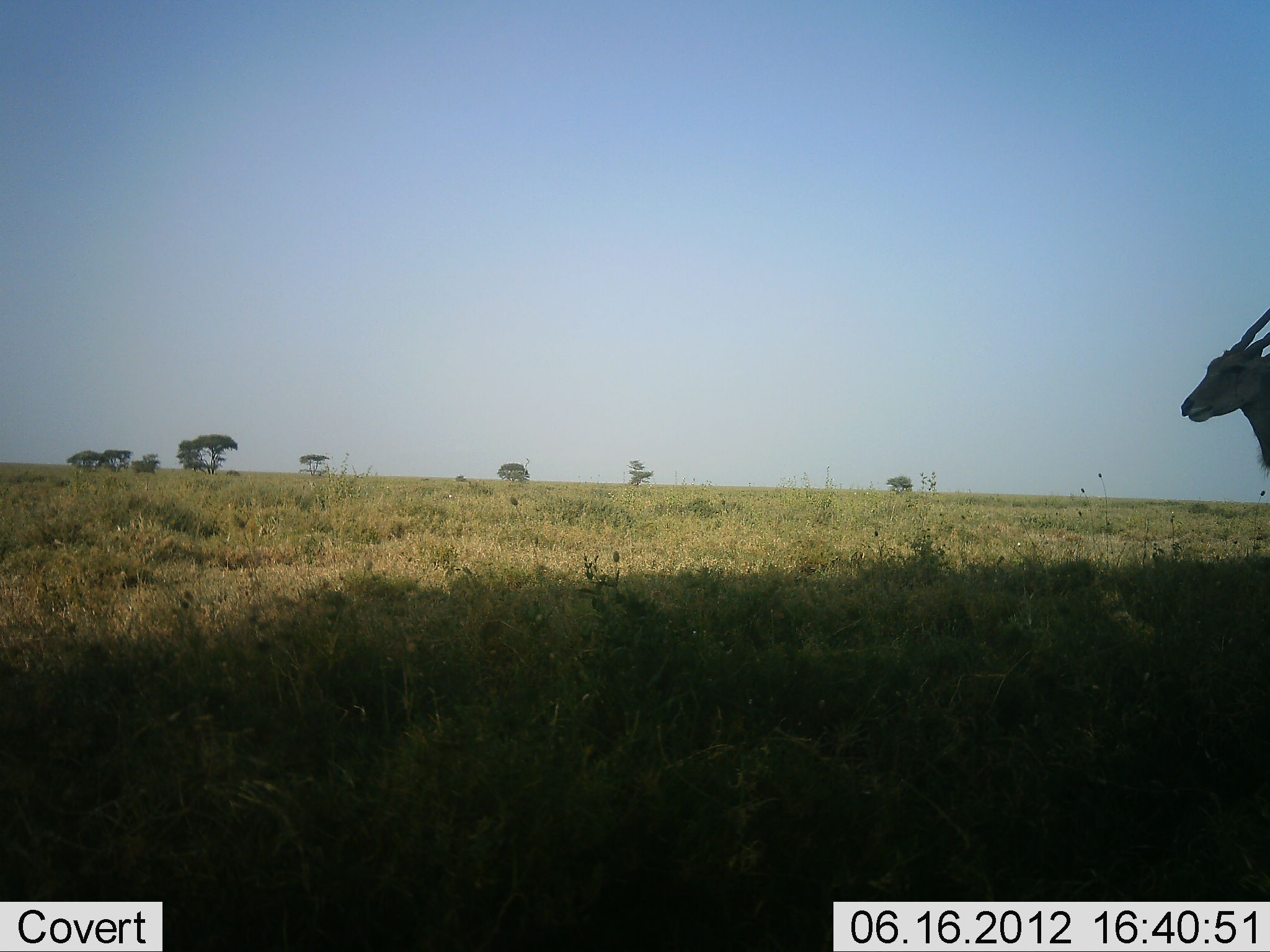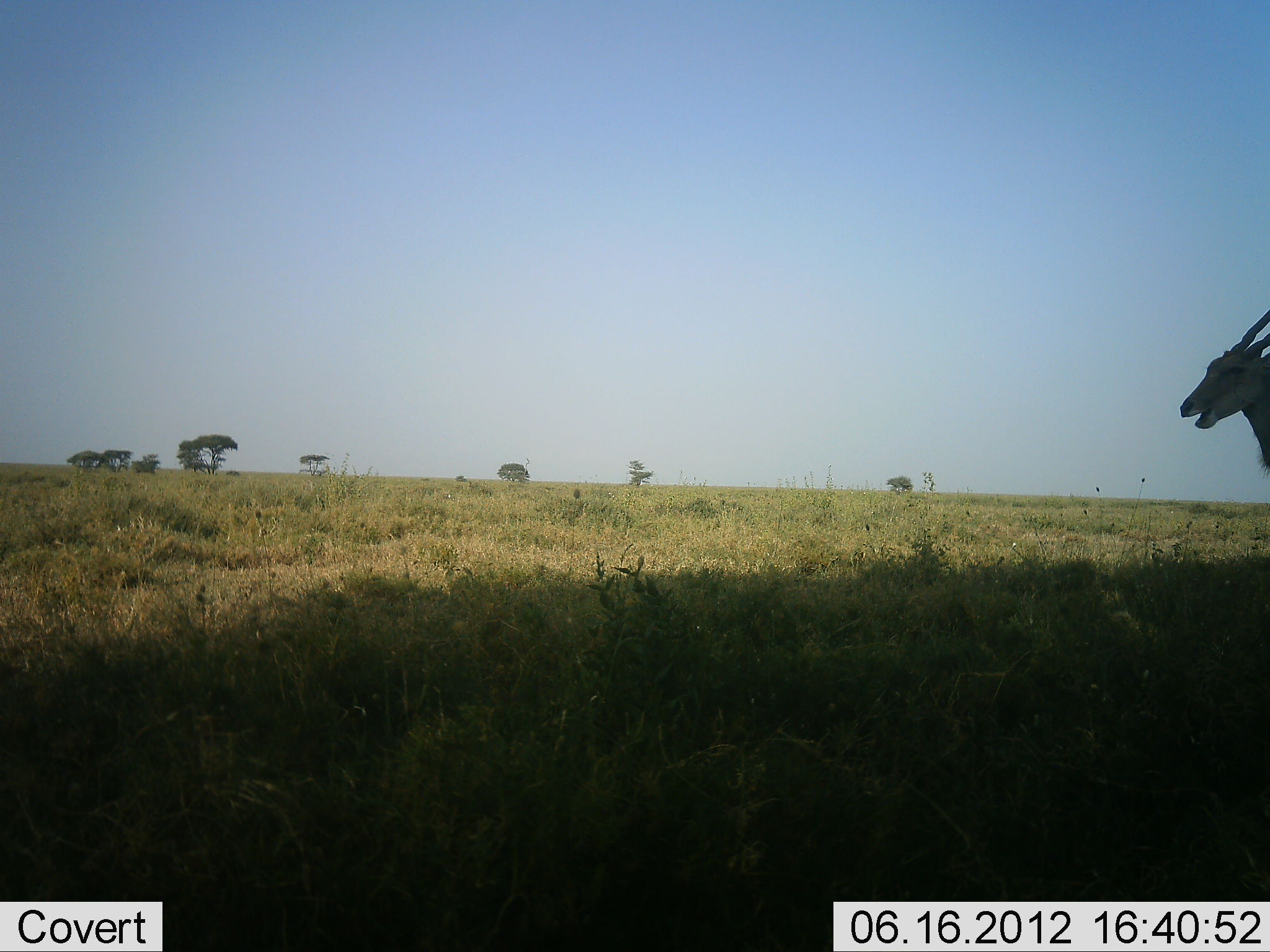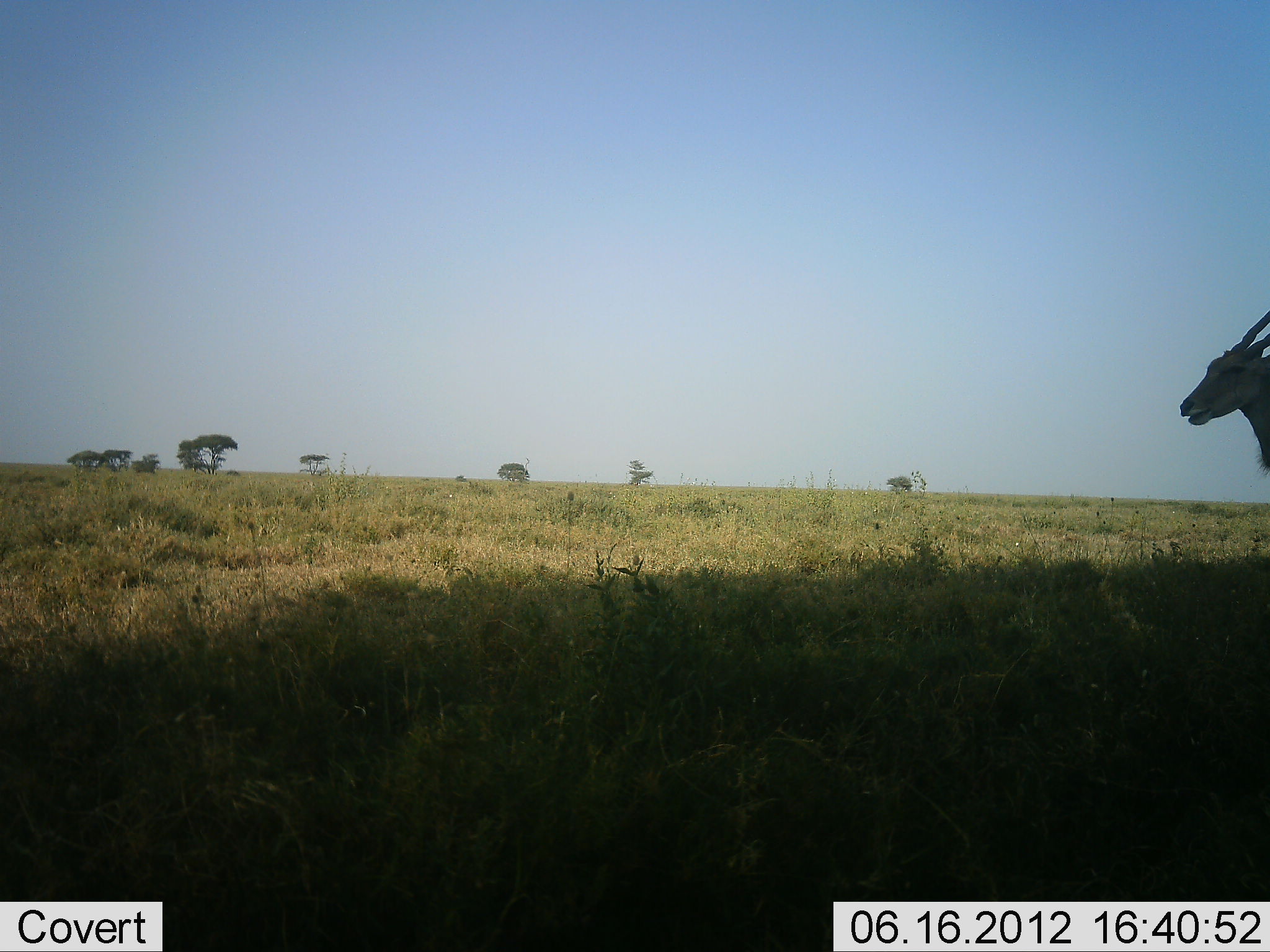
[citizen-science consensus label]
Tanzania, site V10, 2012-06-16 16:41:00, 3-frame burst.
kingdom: Animalia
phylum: Chordata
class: Mammalia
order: Artiodactyla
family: Bovidae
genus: Tragelaphus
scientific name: Tragelaphus oryx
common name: eland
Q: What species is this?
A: Eland (Tragelaphus oryx).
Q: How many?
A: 1.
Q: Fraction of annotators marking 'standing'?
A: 90%.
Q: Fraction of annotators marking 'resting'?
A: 0%.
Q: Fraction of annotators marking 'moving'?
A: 0%.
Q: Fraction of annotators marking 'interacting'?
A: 0%.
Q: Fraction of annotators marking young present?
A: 0%.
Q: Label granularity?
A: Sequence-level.